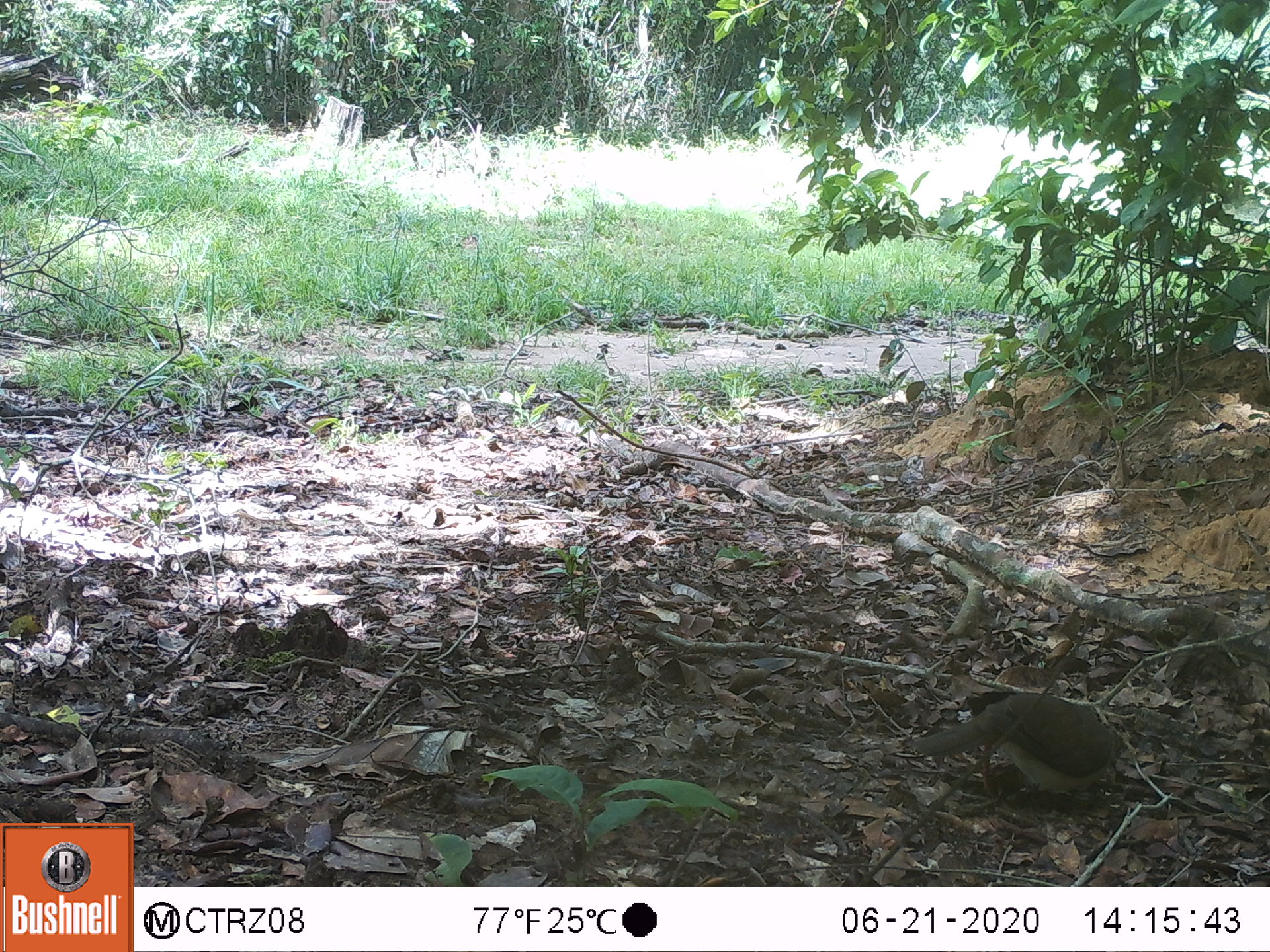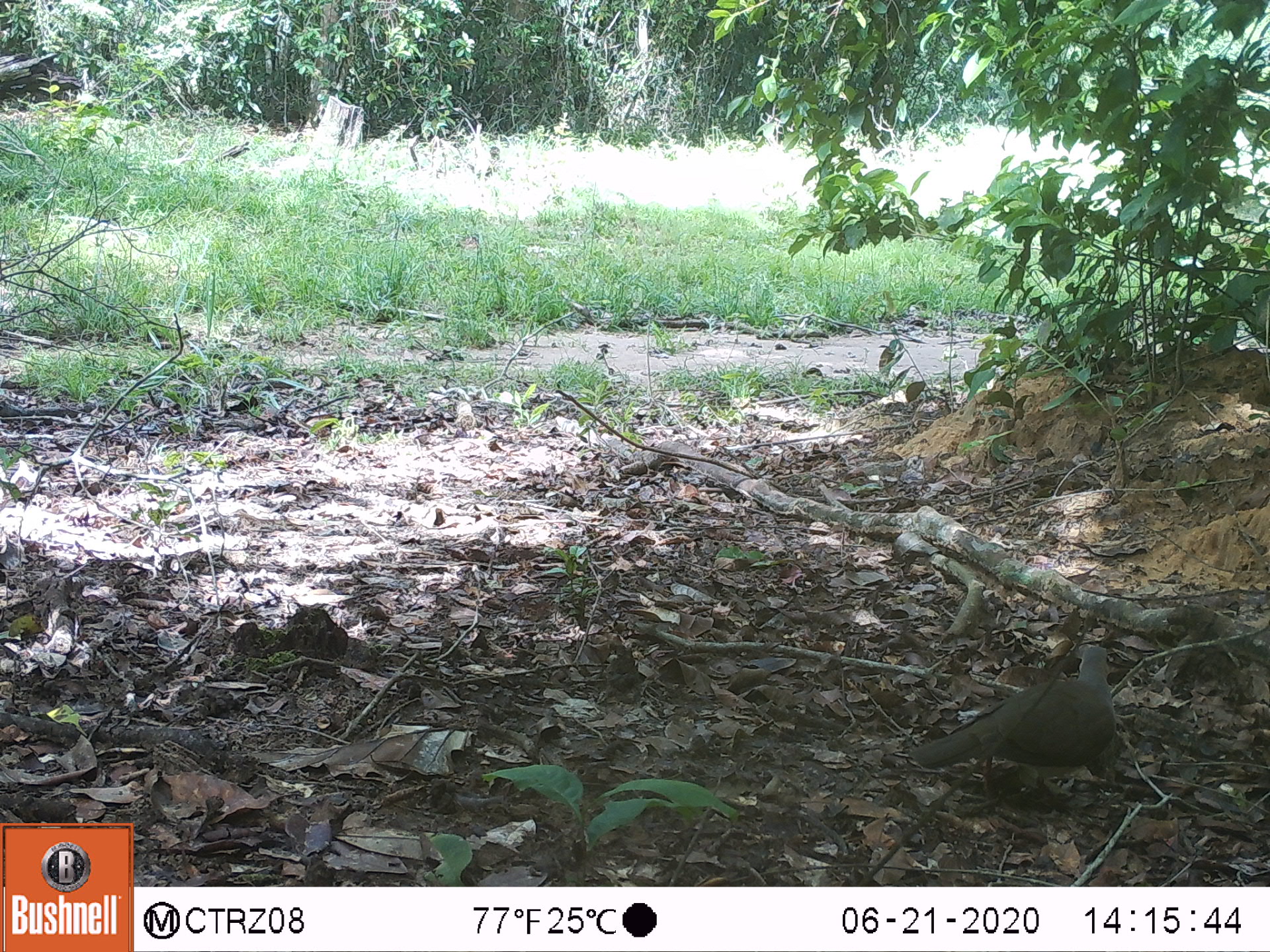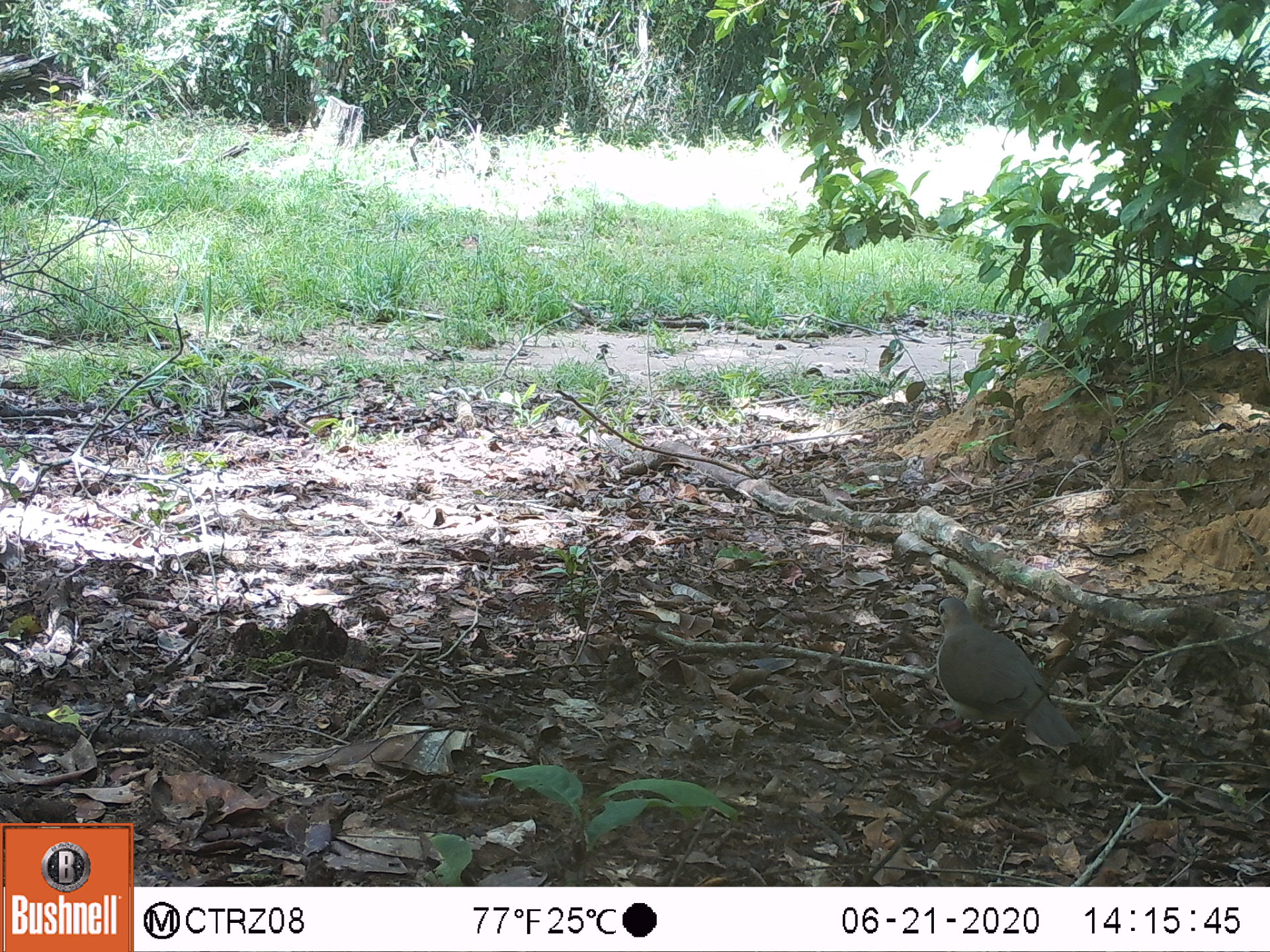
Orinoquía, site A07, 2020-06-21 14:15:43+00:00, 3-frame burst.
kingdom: Animalia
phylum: Chordata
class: Aves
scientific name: Aves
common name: bird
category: unknown bird